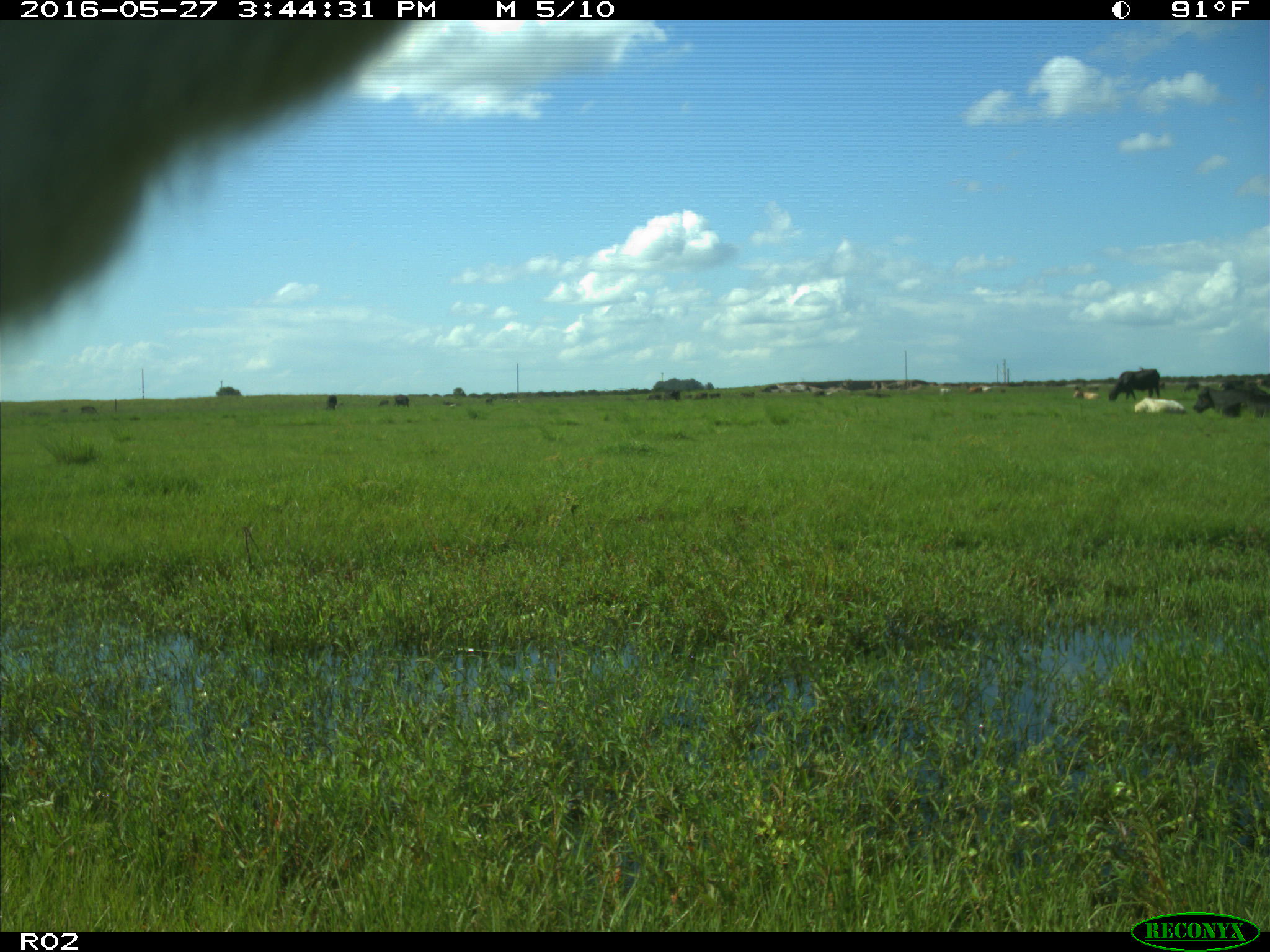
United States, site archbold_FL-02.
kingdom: Animalia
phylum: Chordata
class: Mammalia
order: Artiodactyla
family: Bovidae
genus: Bos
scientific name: Bos taurus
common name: domestic cow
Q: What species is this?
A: Bos taurus (domestic cow).